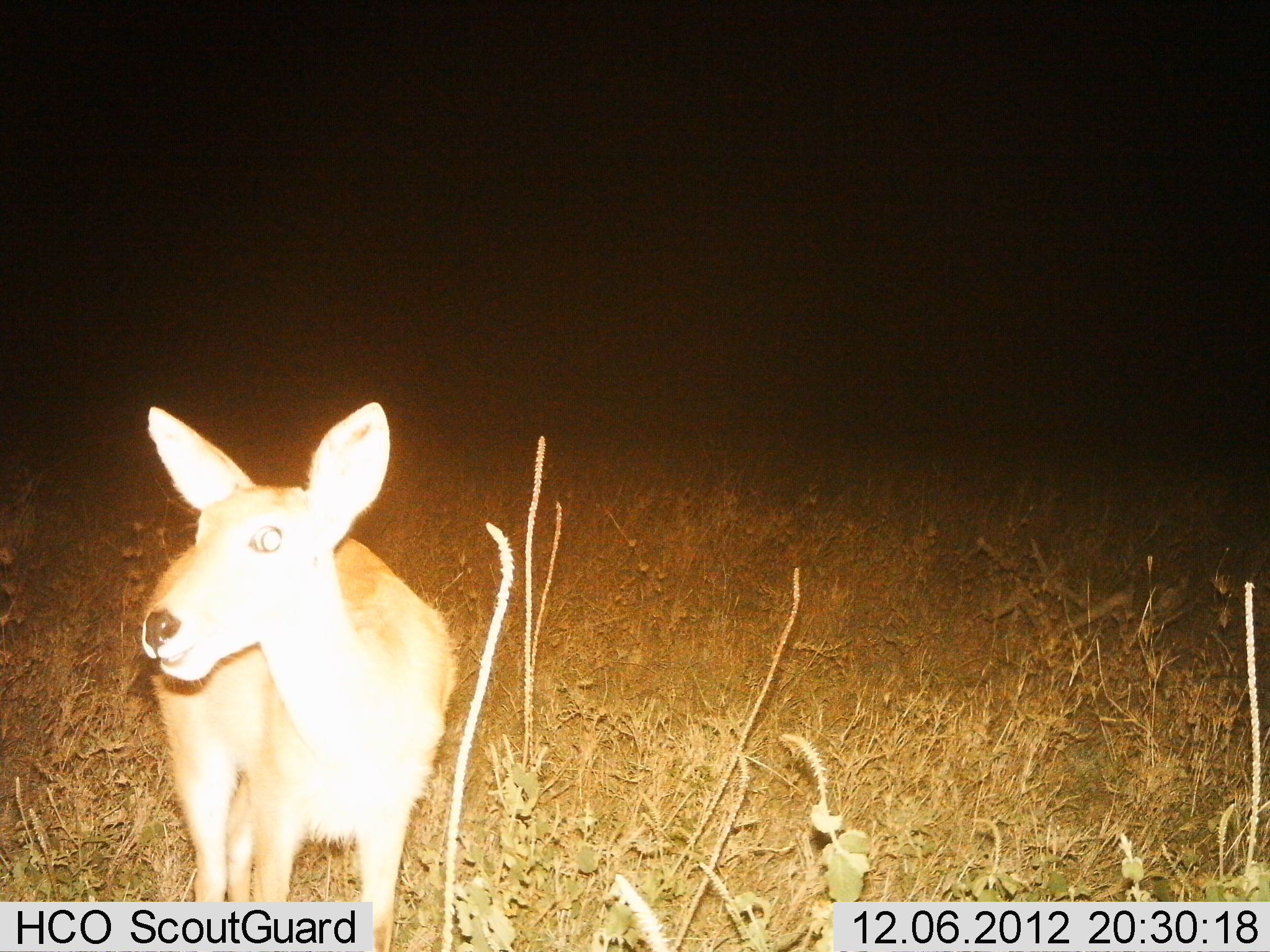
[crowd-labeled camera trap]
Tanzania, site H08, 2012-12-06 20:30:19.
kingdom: Animalia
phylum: Chordata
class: Mammalia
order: Artiodactyla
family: Bovidae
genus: Redunca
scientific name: Redunca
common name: reedbuck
Reedbuck (Redunca), count 1. Behavior (volunteer vote fractions): standing 100%, resting 0%, moving 0%, interacting 0%. Young present (vote fraction): 0%. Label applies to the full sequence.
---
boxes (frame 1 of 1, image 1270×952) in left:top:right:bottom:
animal: 134:399:457:950